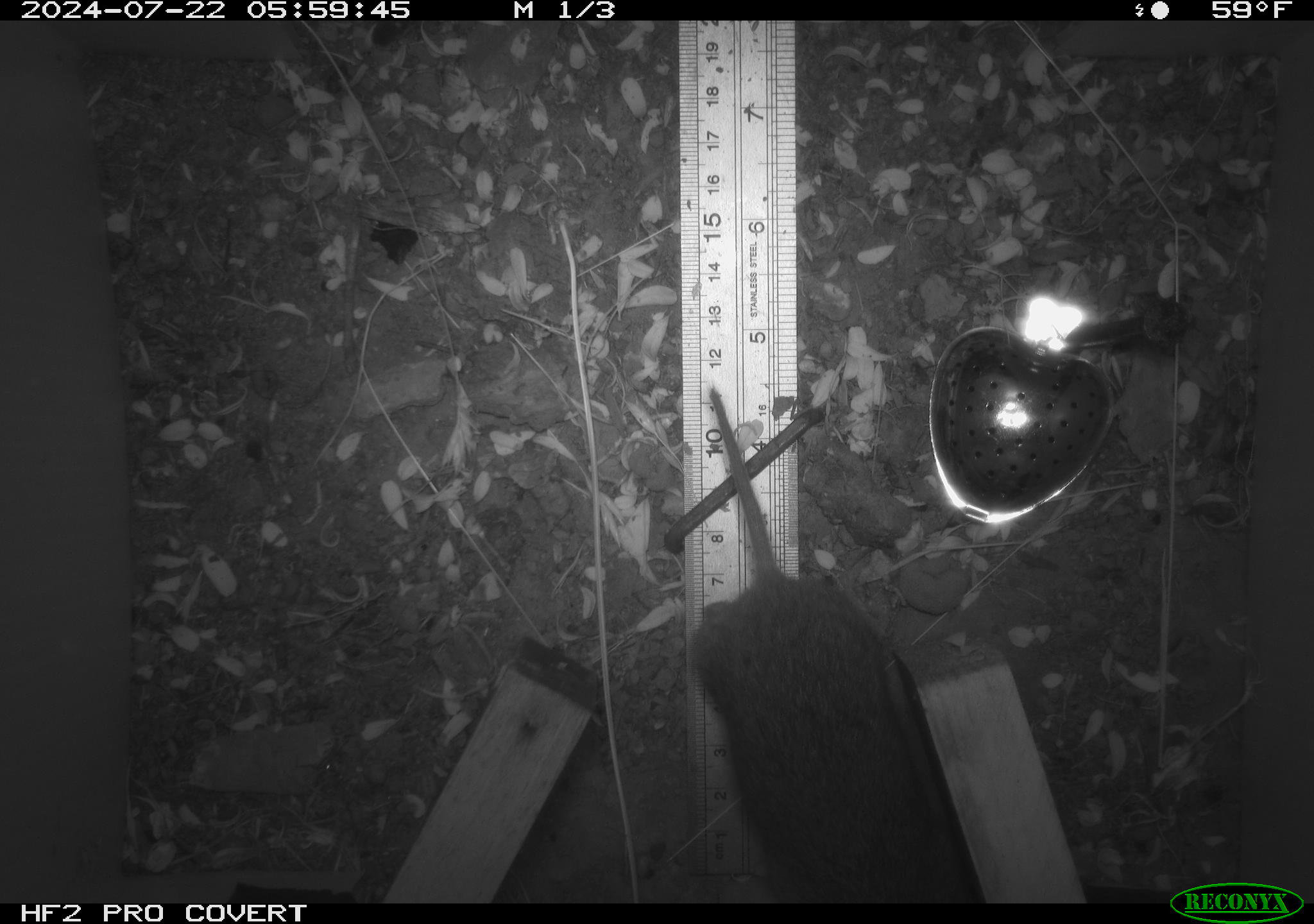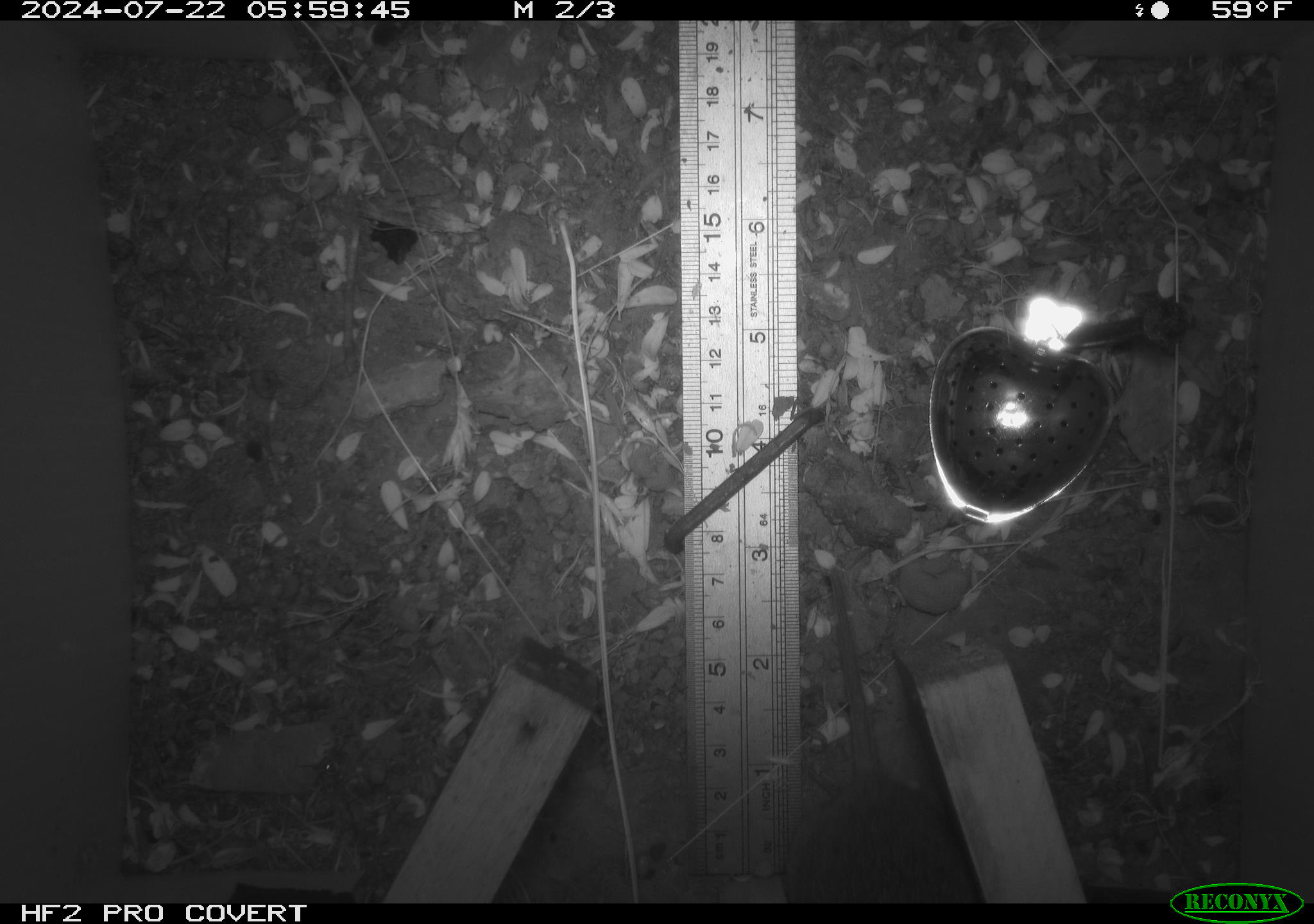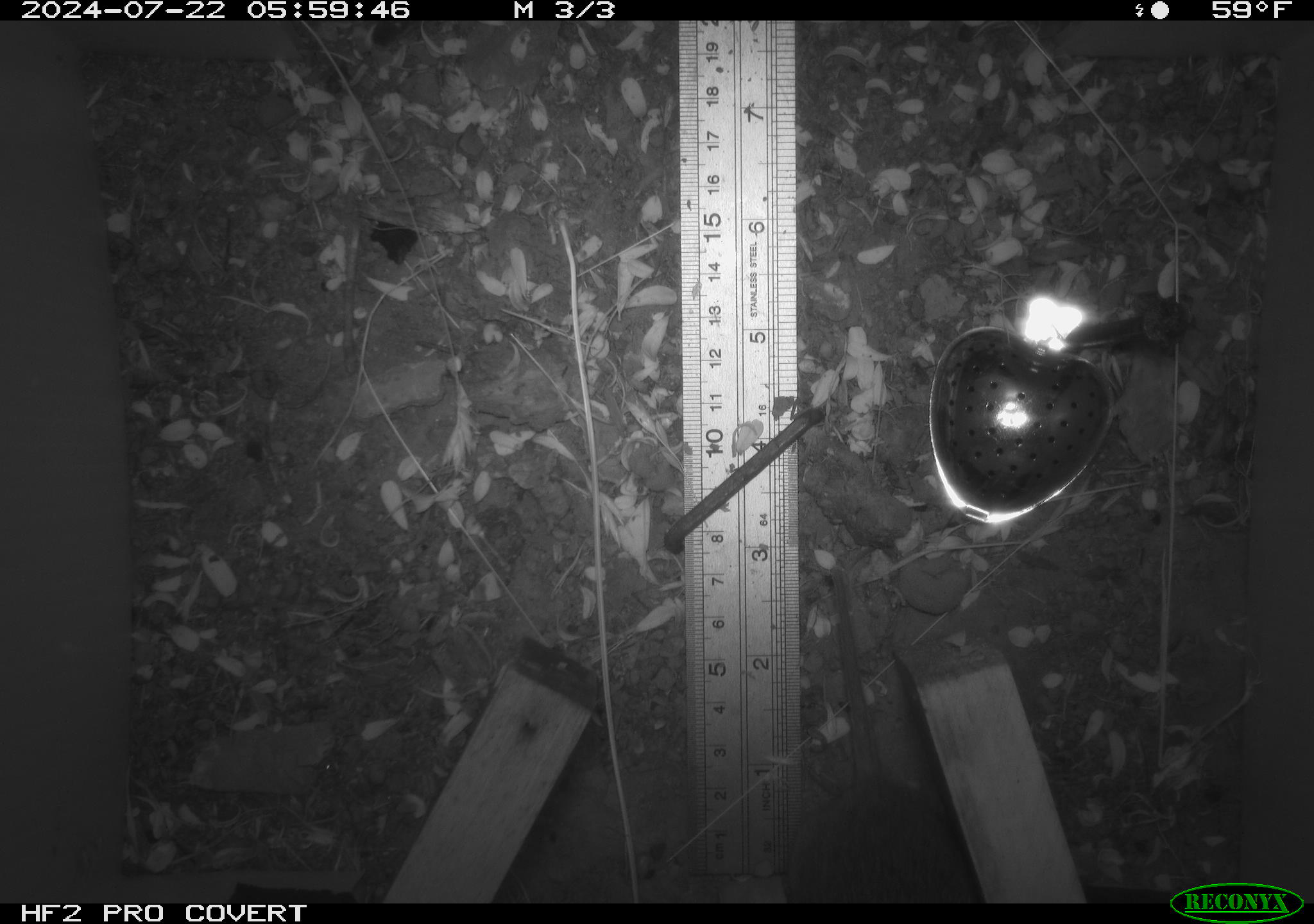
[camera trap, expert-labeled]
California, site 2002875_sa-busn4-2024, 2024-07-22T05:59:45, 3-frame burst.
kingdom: Animalia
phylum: Chordata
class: Mammalia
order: Rodentia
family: Cricetidae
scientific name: Arvicolinae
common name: voles, lemmings, and muskrats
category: arvicolinae subfamily